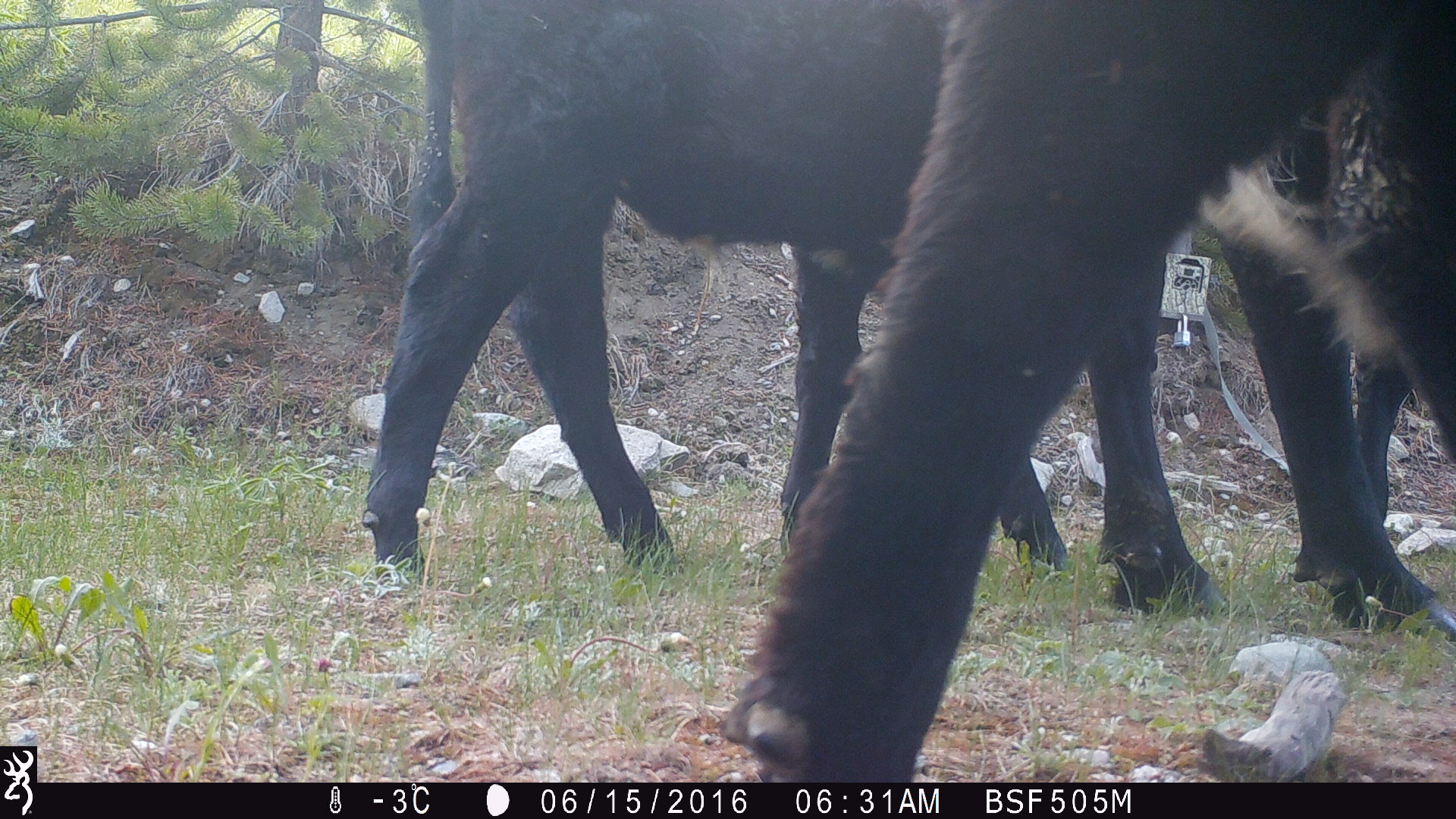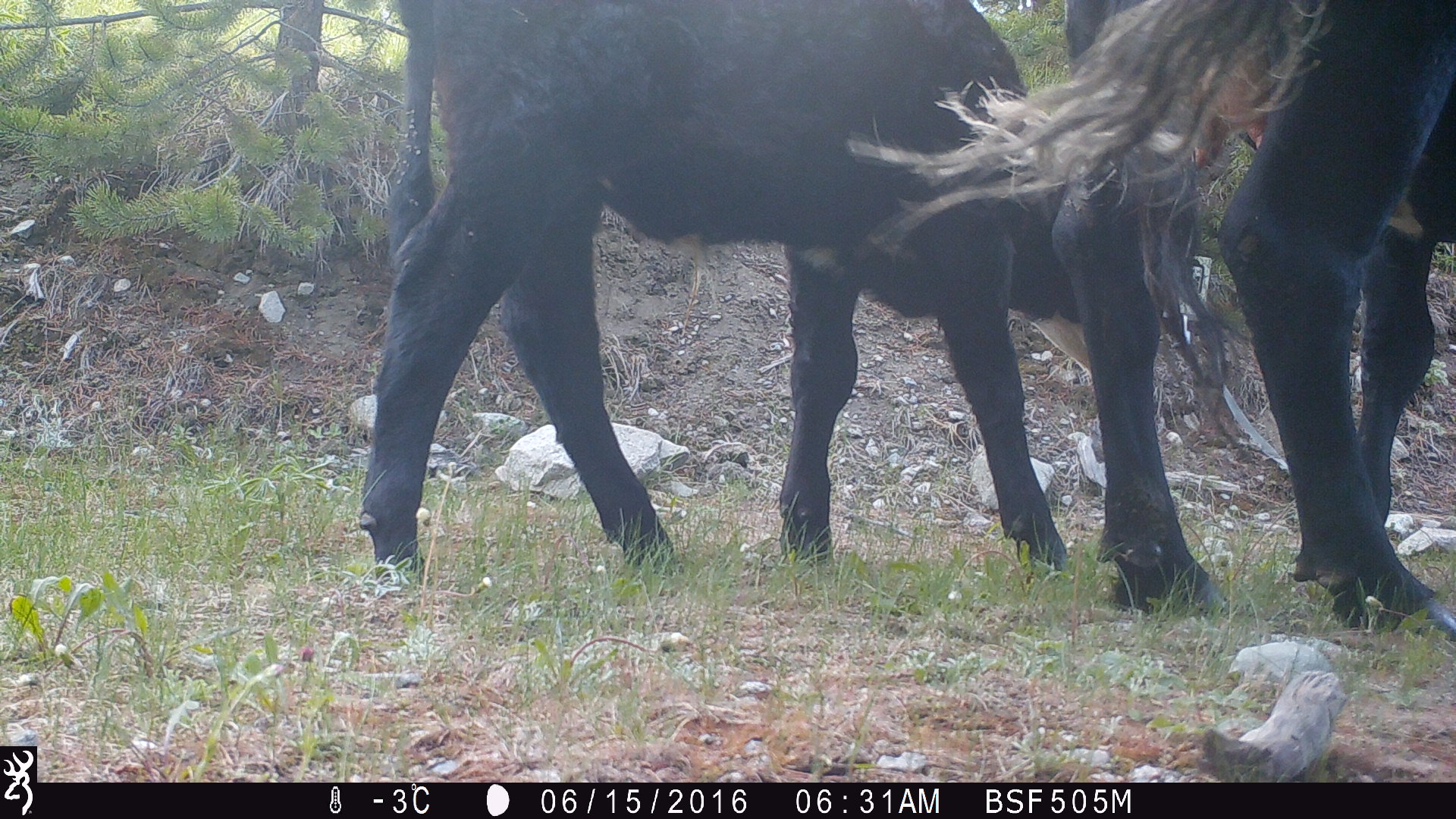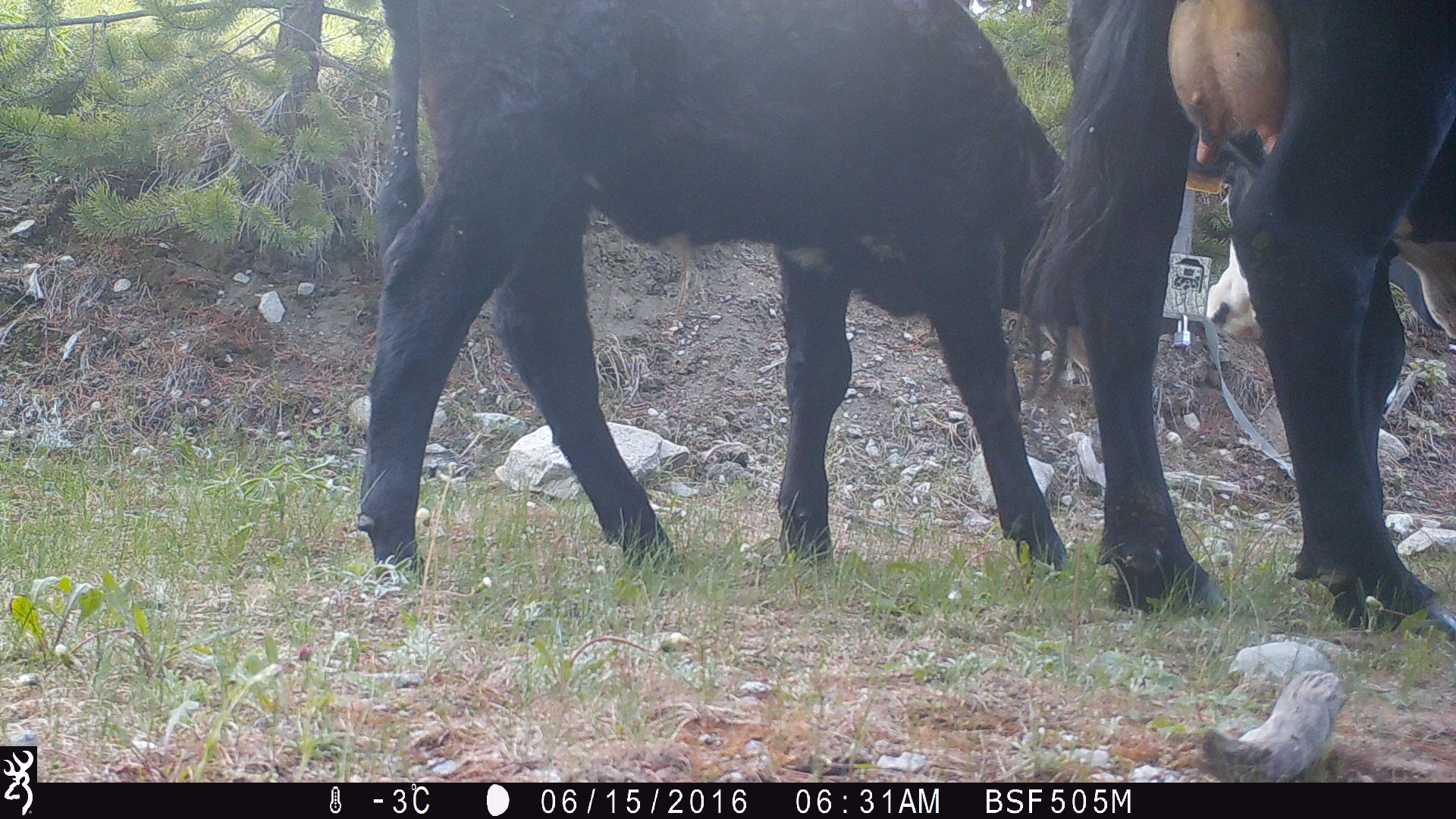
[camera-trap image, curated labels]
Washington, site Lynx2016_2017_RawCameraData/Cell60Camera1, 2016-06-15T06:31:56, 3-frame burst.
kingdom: Animalia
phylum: Chordata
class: Mammalia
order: Artiodactyla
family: Bovidae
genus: Bos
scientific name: Bos taurus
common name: domestic cattle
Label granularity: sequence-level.